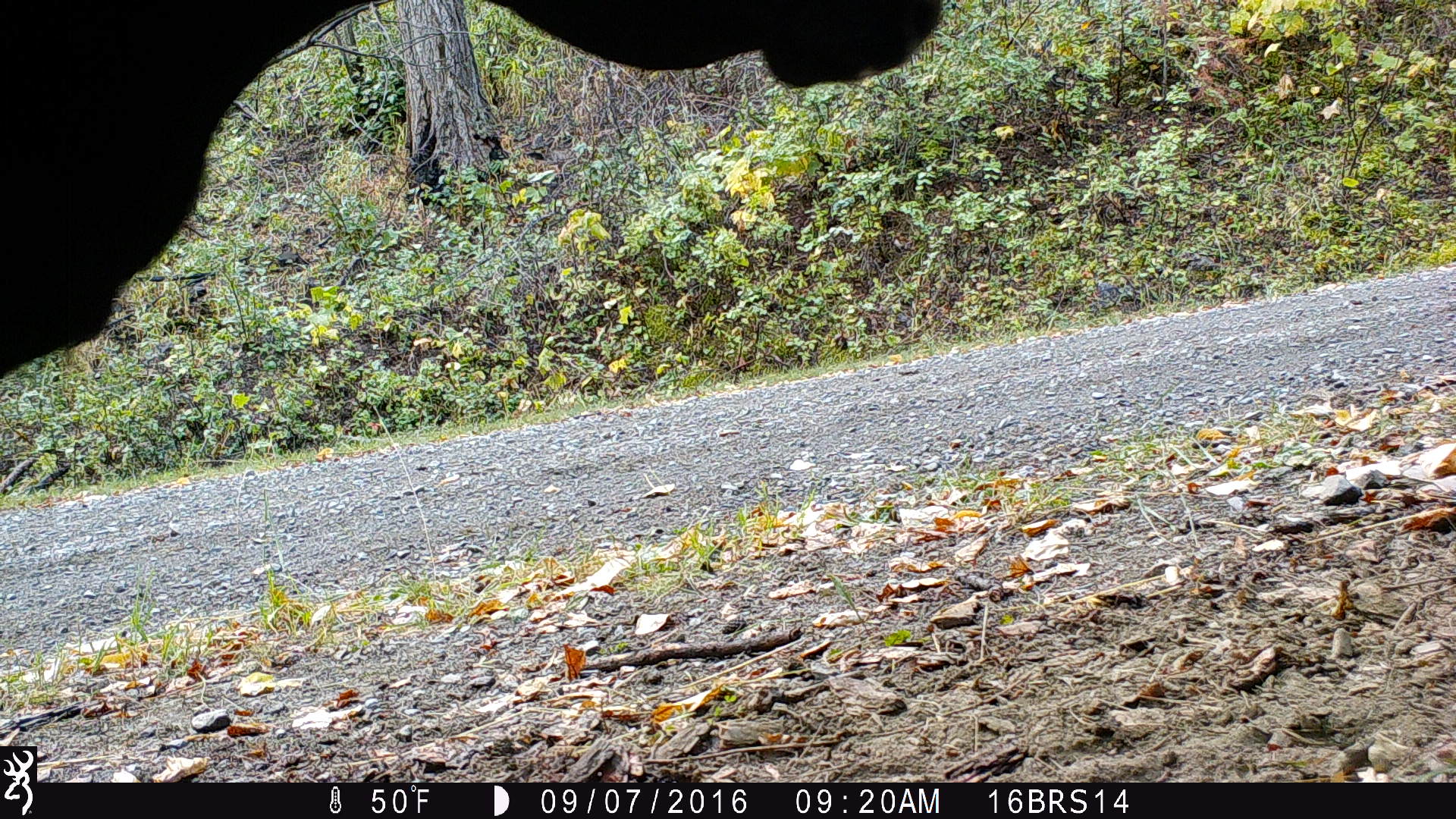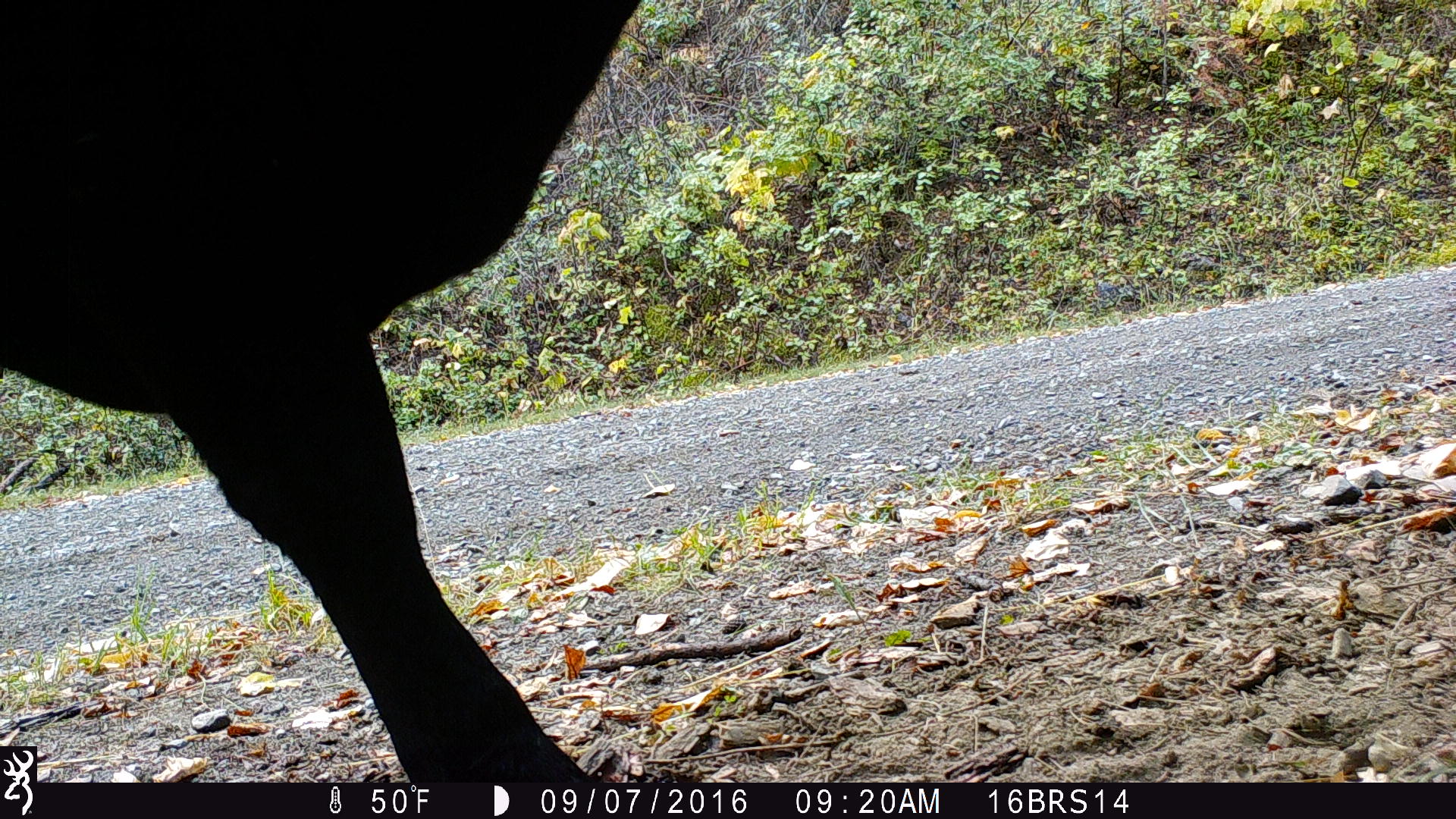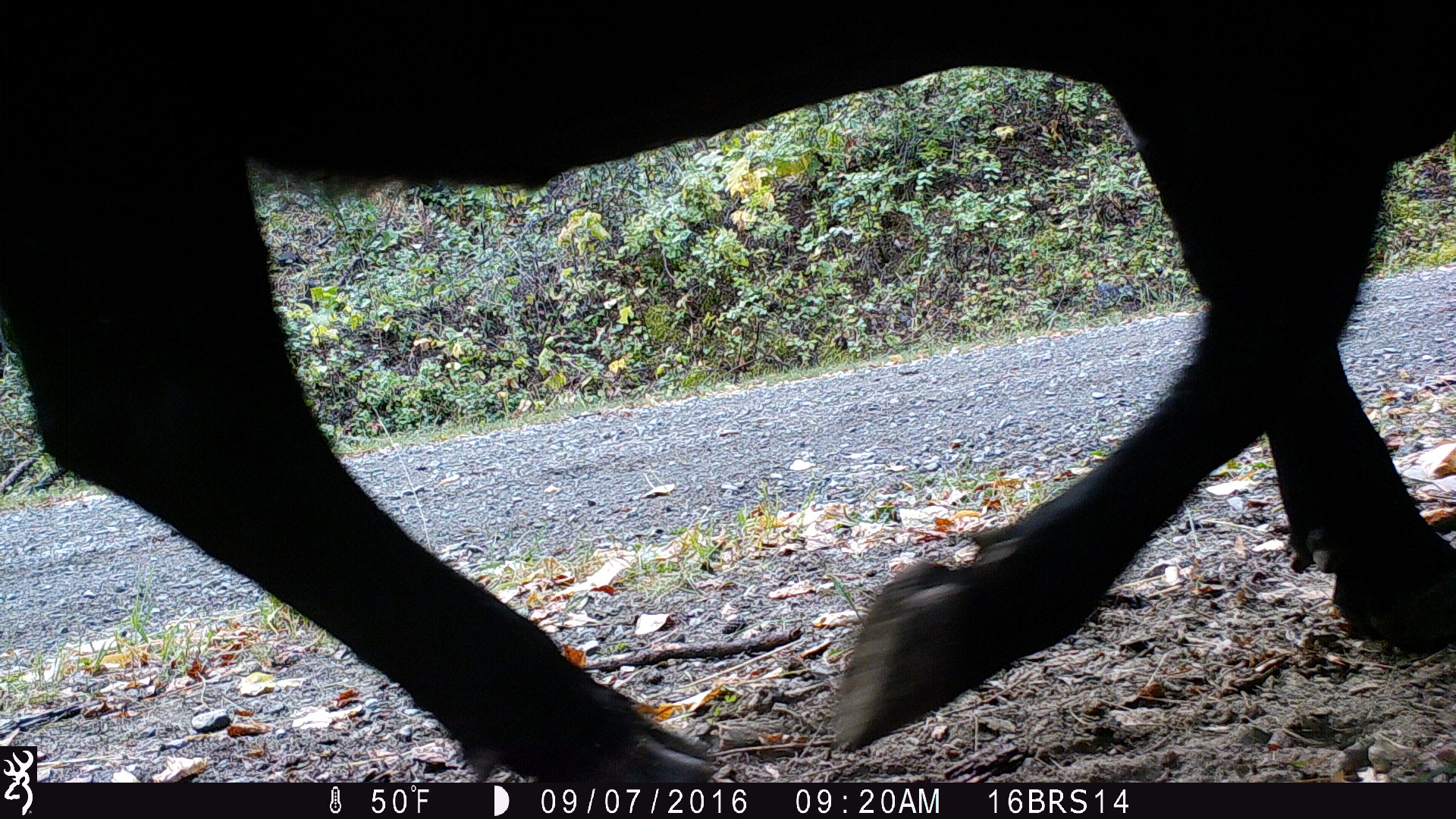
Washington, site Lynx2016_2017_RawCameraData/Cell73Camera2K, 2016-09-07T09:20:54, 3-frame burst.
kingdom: Animalia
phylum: Chordata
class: Mammalia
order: Artiodactyla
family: Bovidae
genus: Bos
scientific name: Bos taurus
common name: domestic cattle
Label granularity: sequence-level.